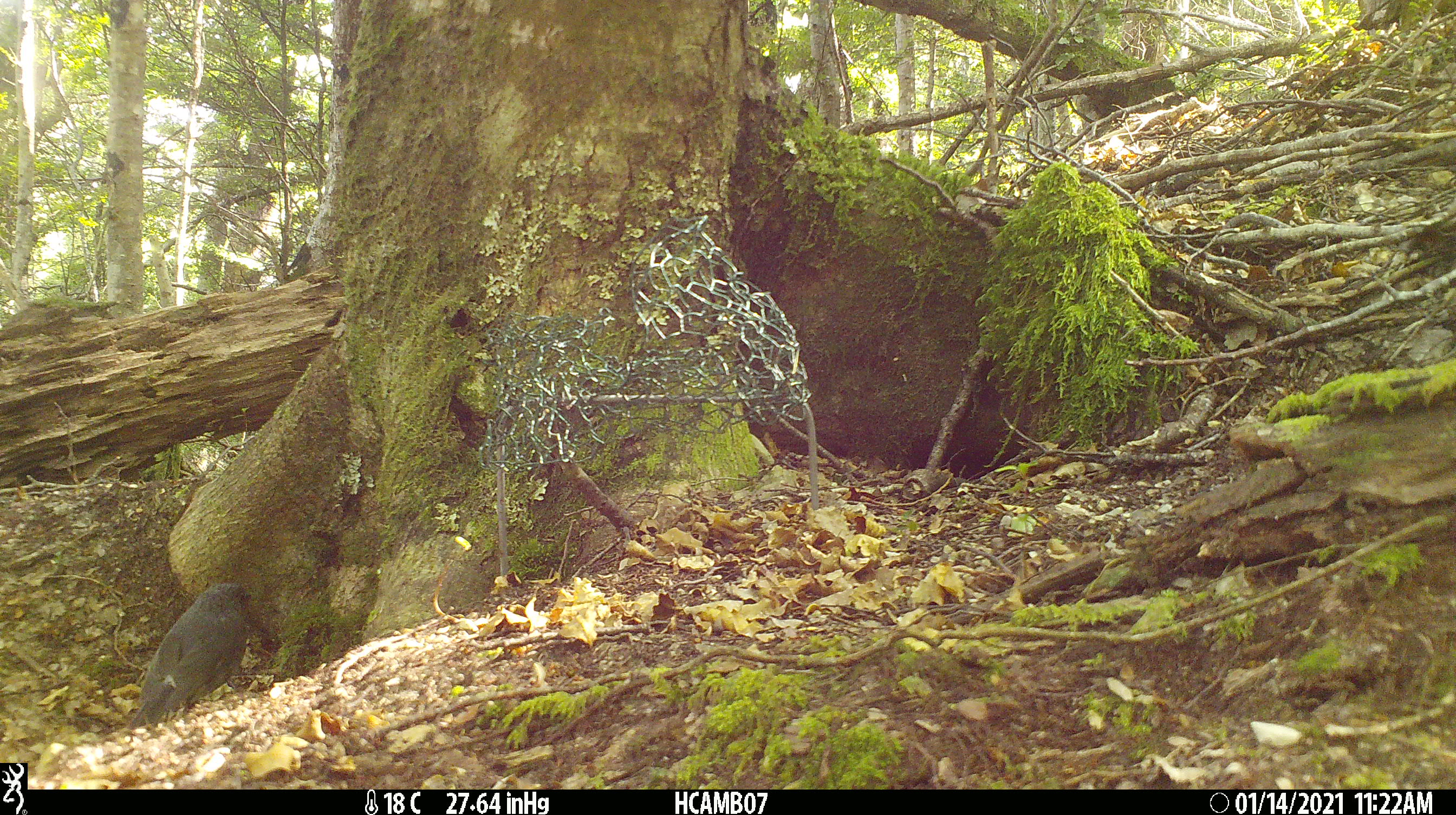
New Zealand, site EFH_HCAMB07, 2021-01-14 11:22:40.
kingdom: Animalia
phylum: Chordata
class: Aves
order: Passeriformes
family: Petroicidae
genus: Petroica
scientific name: Petroica australis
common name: new zealand robin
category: robin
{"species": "robin (new zealand robin) (Petroica australis)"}